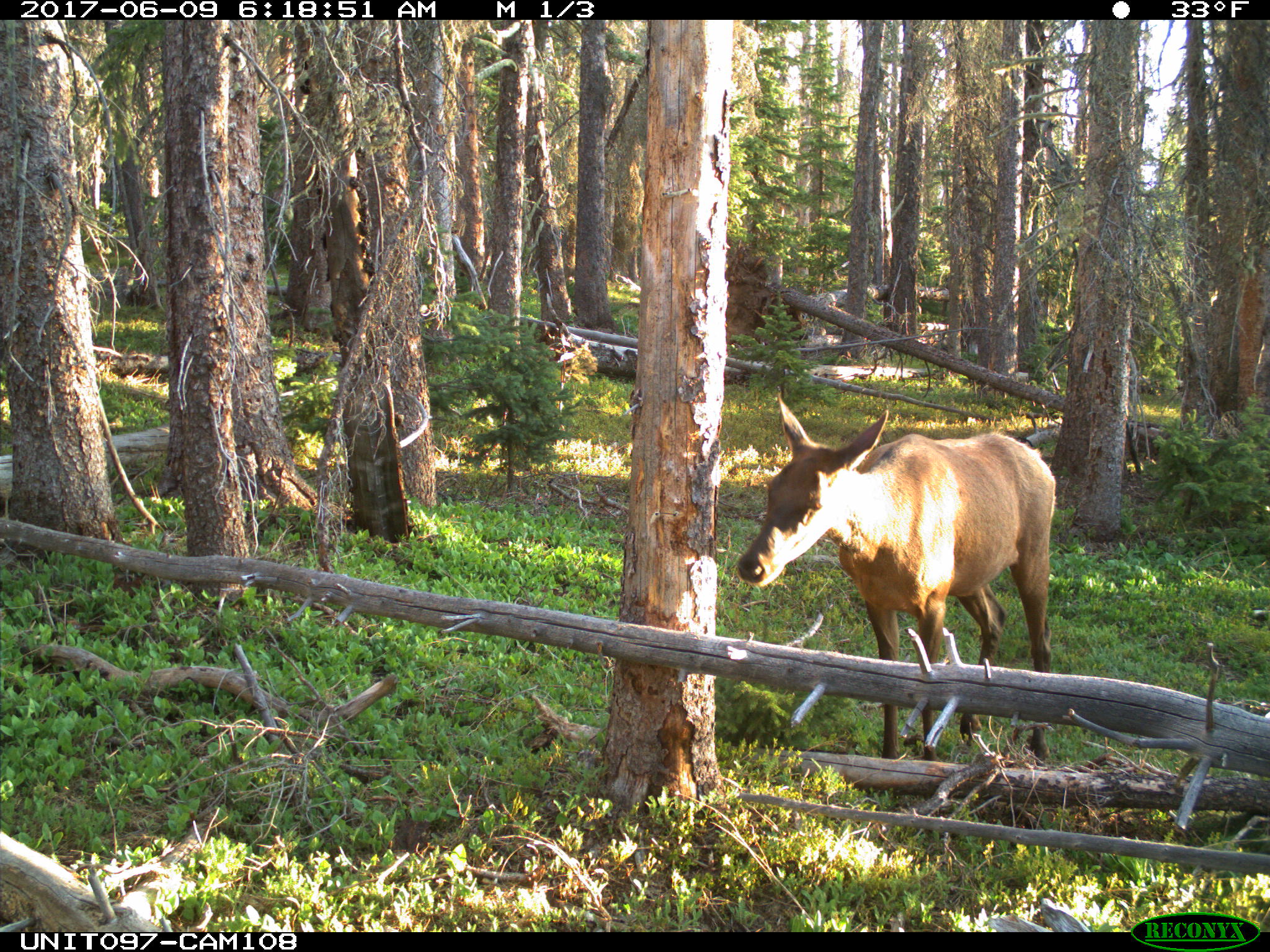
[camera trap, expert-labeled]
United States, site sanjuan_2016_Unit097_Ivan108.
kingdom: Animalia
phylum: Chordata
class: Mammalia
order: Artiodactyla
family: Cervidae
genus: Cervus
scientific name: Cervus elaphus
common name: red deer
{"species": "Cervus elaphus (red deer)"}